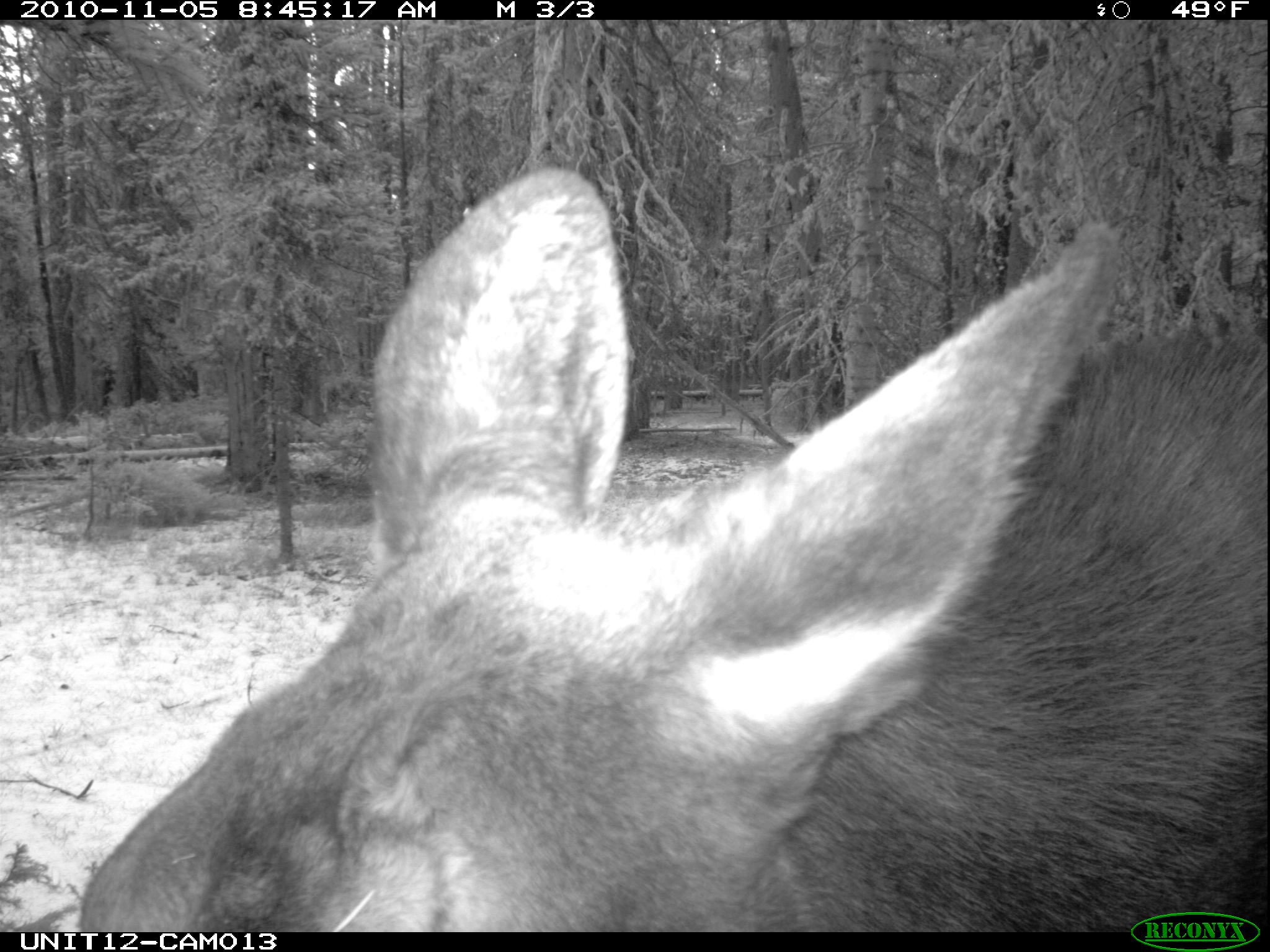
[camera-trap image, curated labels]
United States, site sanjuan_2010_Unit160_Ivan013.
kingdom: Animalia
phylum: Chordata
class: Mammalia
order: Artiodactyla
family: Cervidae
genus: Alces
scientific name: Alces alces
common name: moose